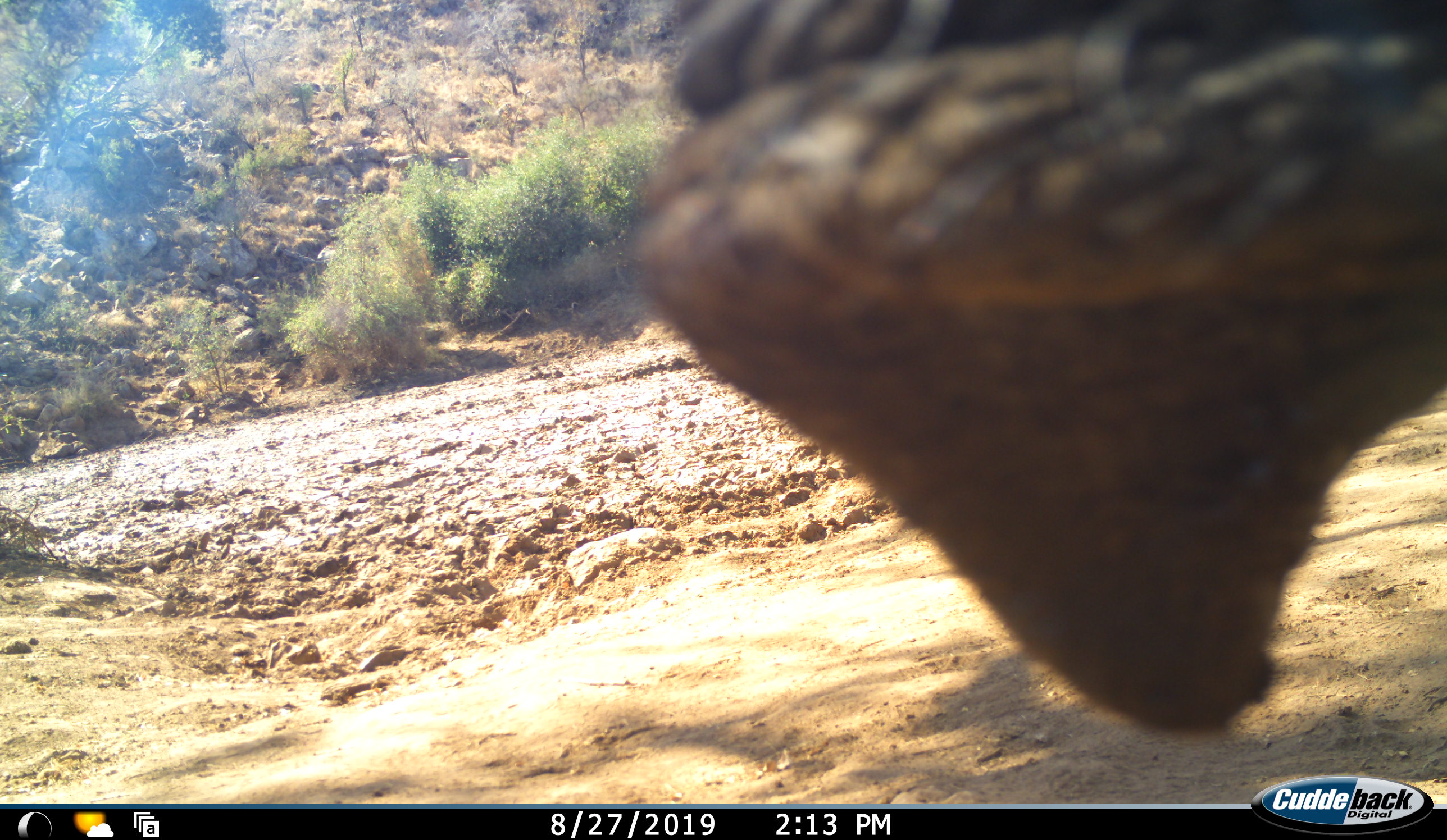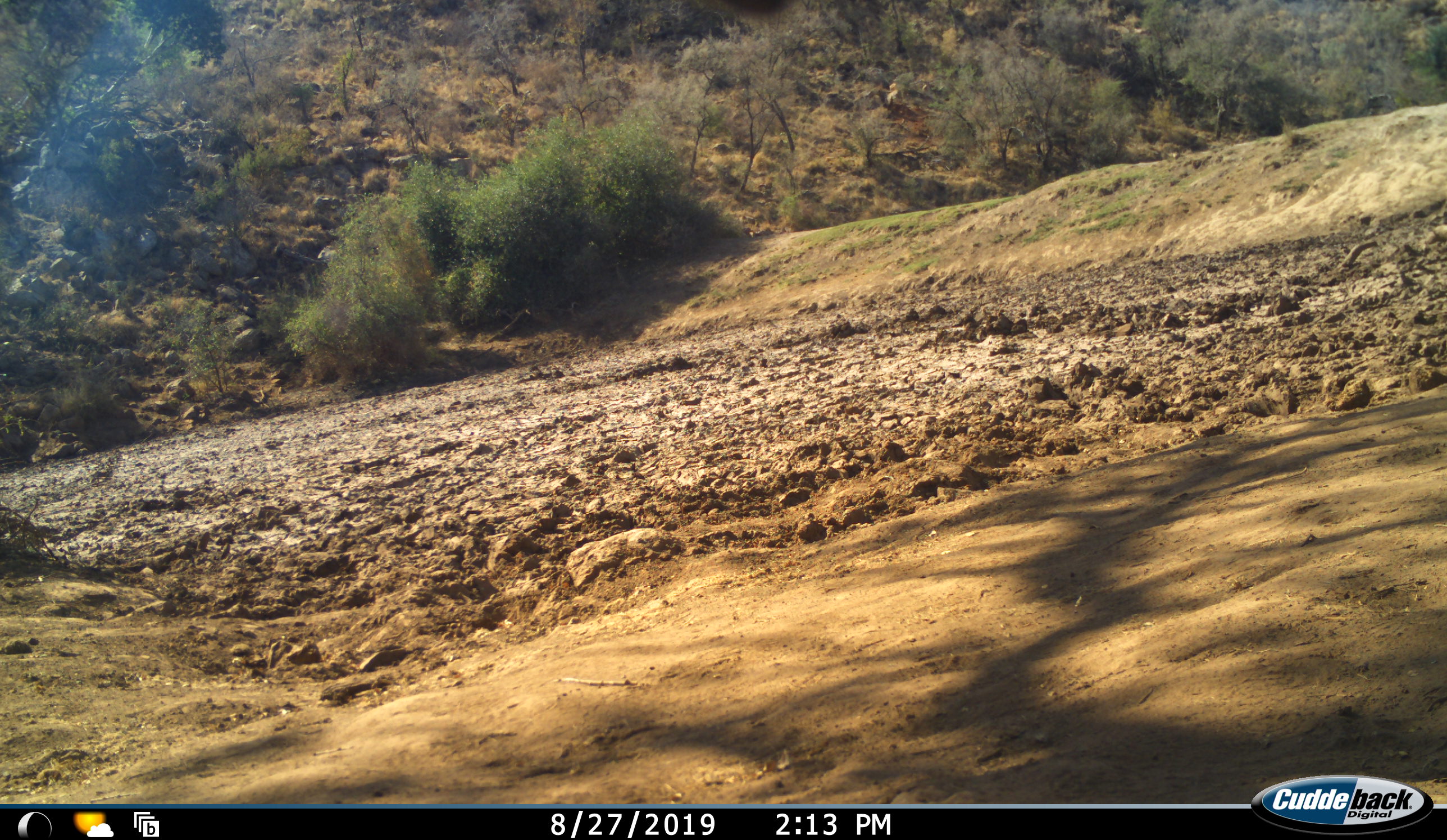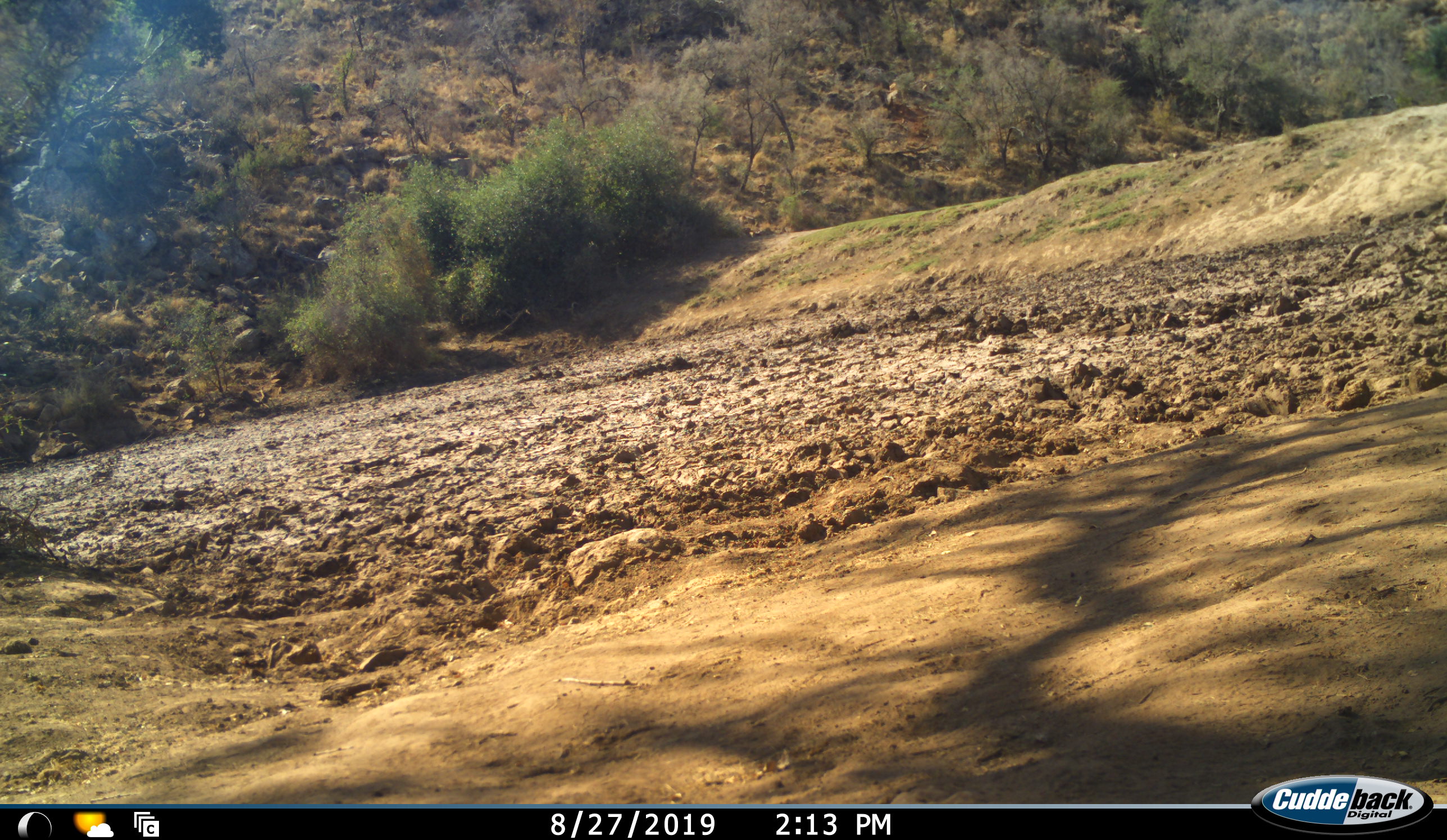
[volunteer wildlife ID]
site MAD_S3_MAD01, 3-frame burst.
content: unidentified animal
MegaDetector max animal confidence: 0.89